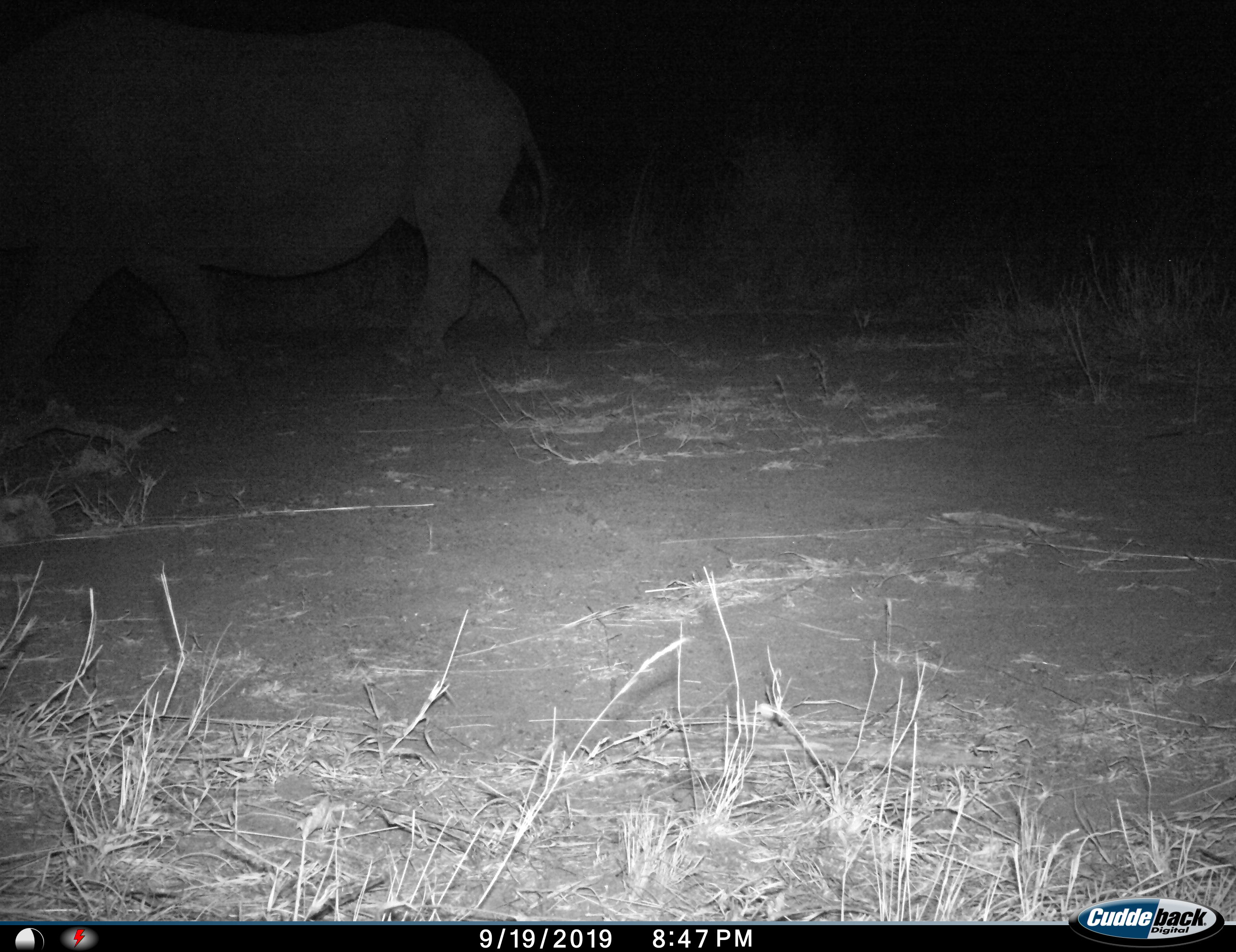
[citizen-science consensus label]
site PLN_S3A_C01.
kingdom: Animalia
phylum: Chordata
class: Mammalia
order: Perissodactyla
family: Rhinocerotidae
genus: Ceratotherium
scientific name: Ceratotherium simum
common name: white rhinoceros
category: rhinoceroswhite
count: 1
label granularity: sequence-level